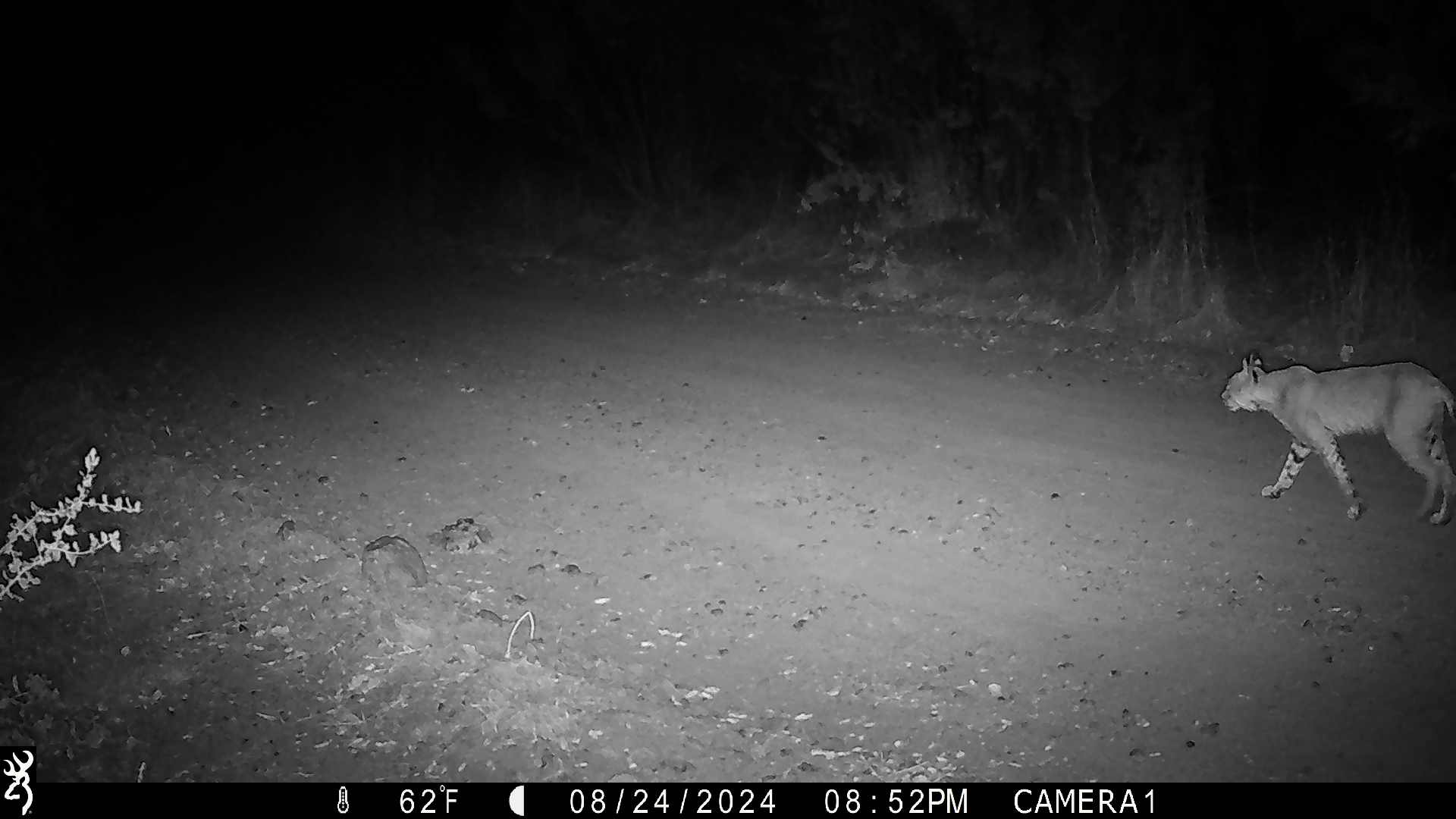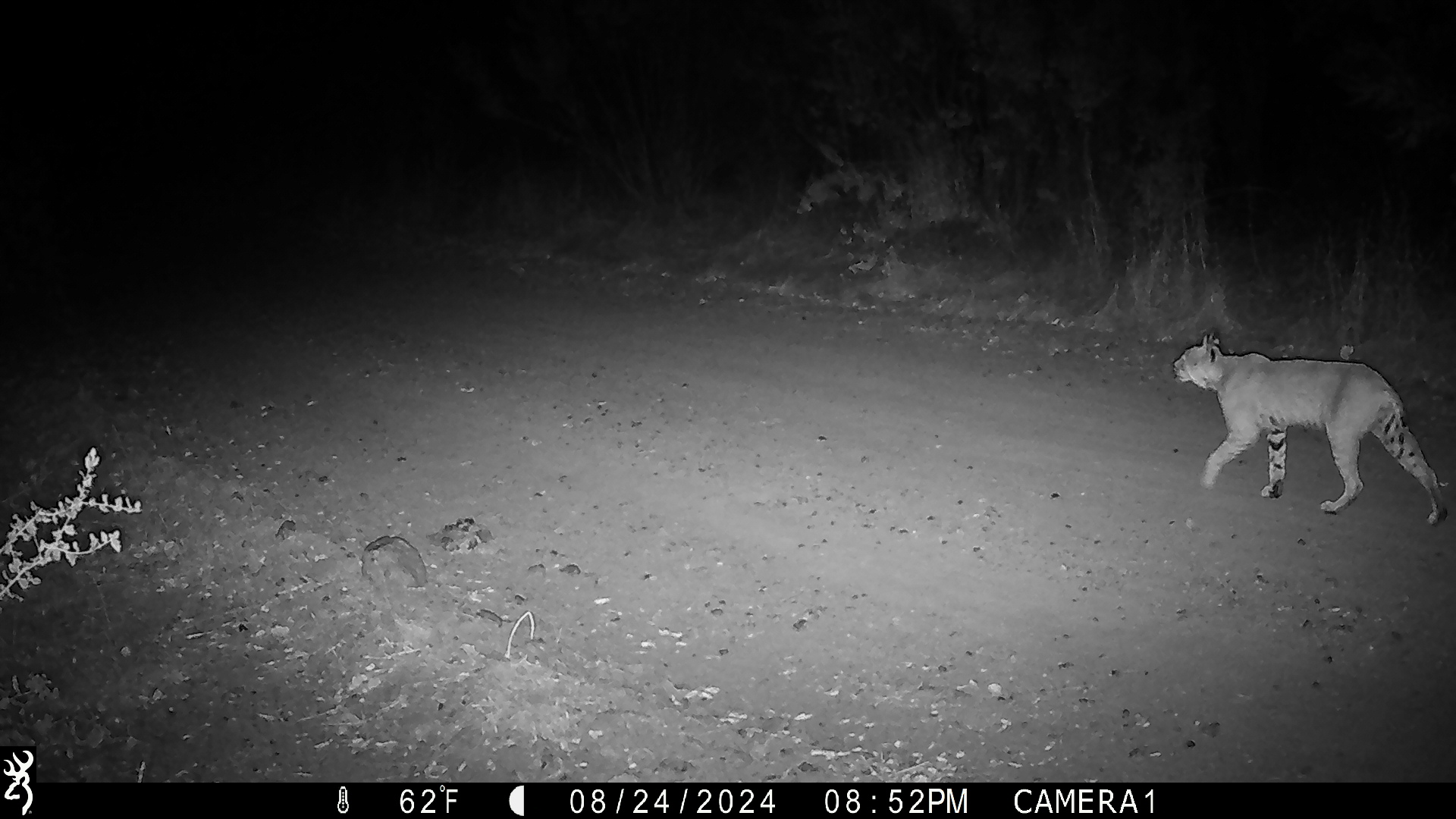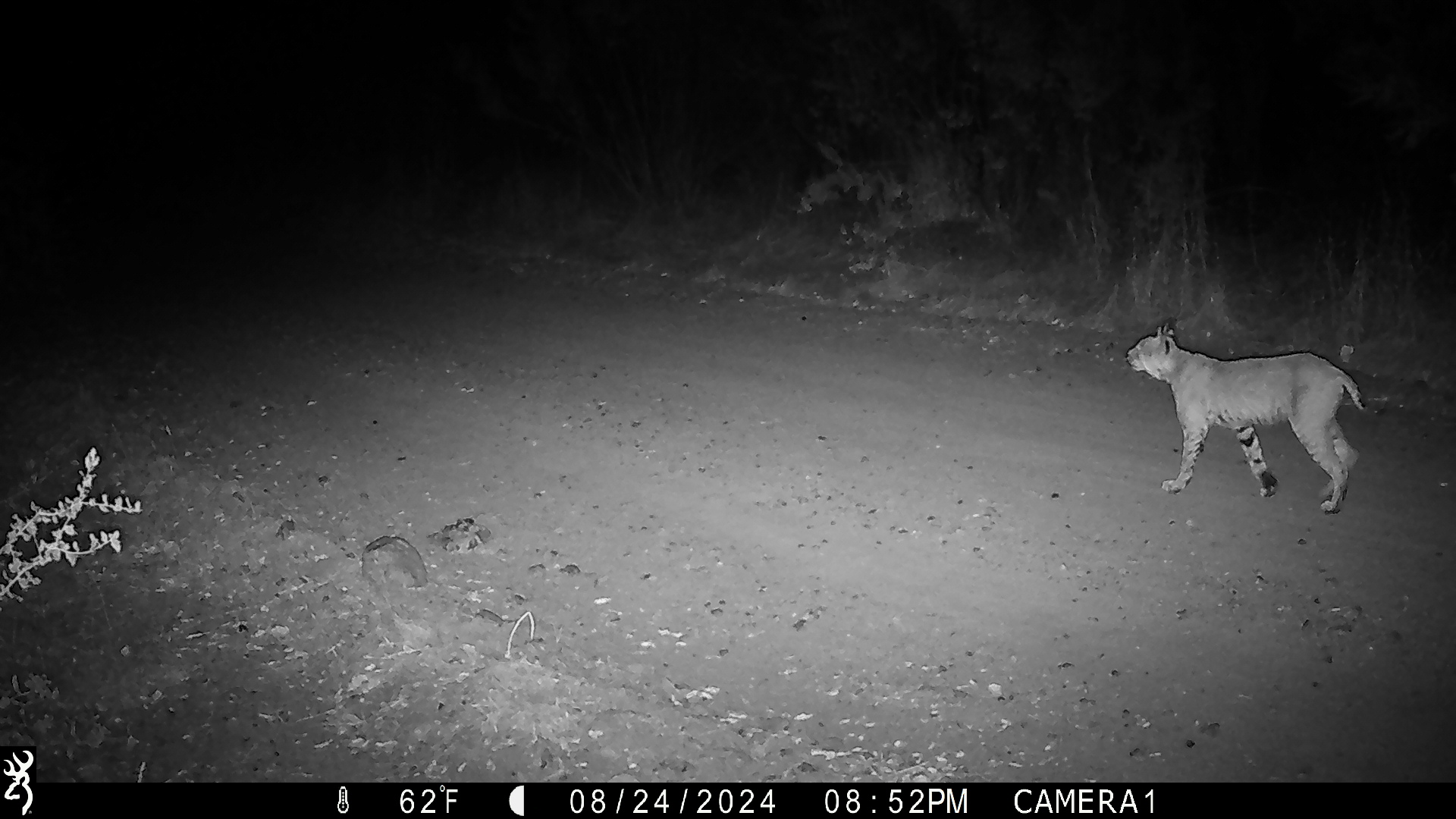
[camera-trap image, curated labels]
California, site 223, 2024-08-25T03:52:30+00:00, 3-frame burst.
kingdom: Animalia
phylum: Chordata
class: Mammalia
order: Carnivora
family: Felidae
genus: Lynx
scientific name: Lynx rufus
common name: bobcat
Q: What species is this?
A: Bobcat (Lynx rufus).